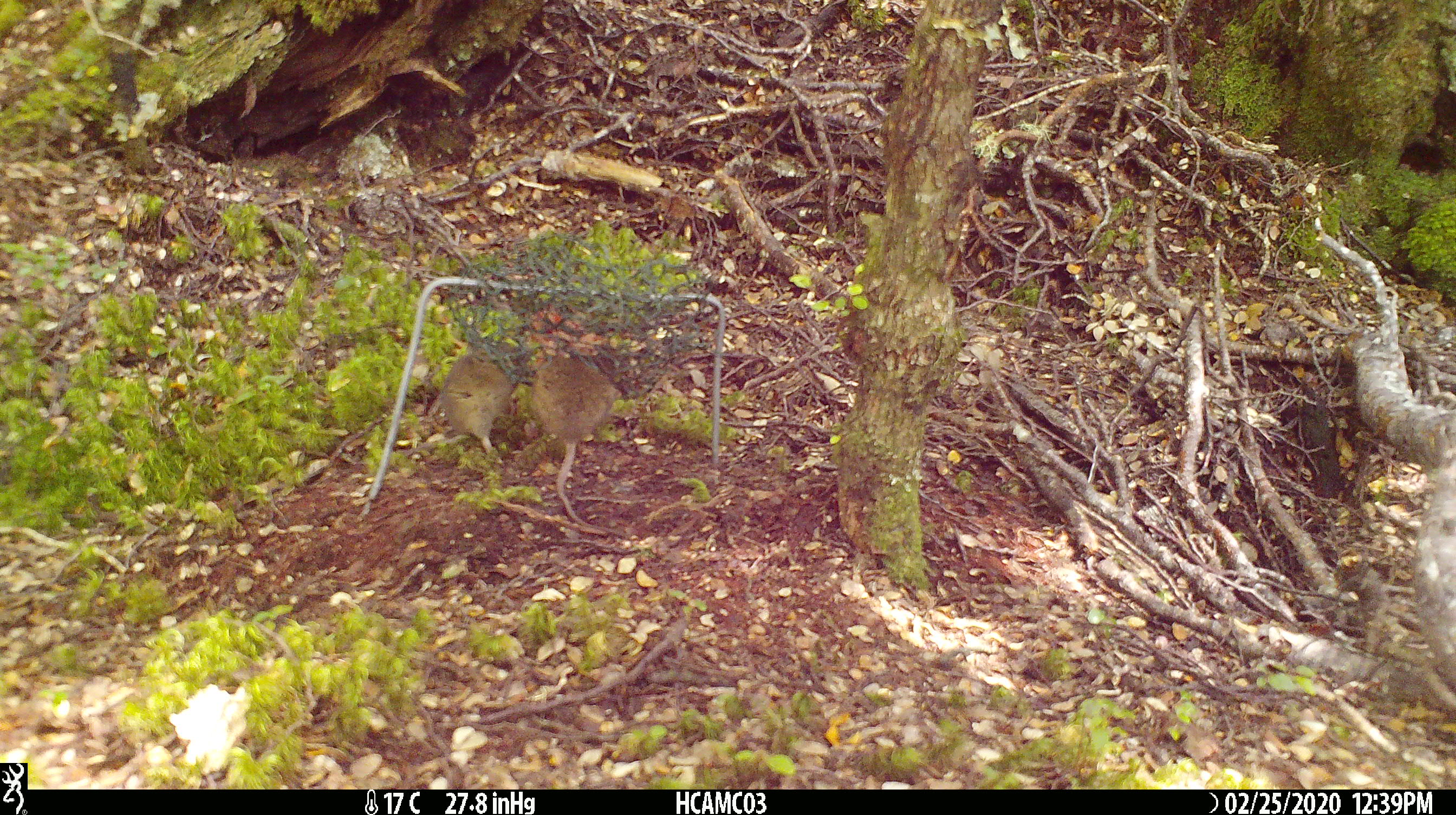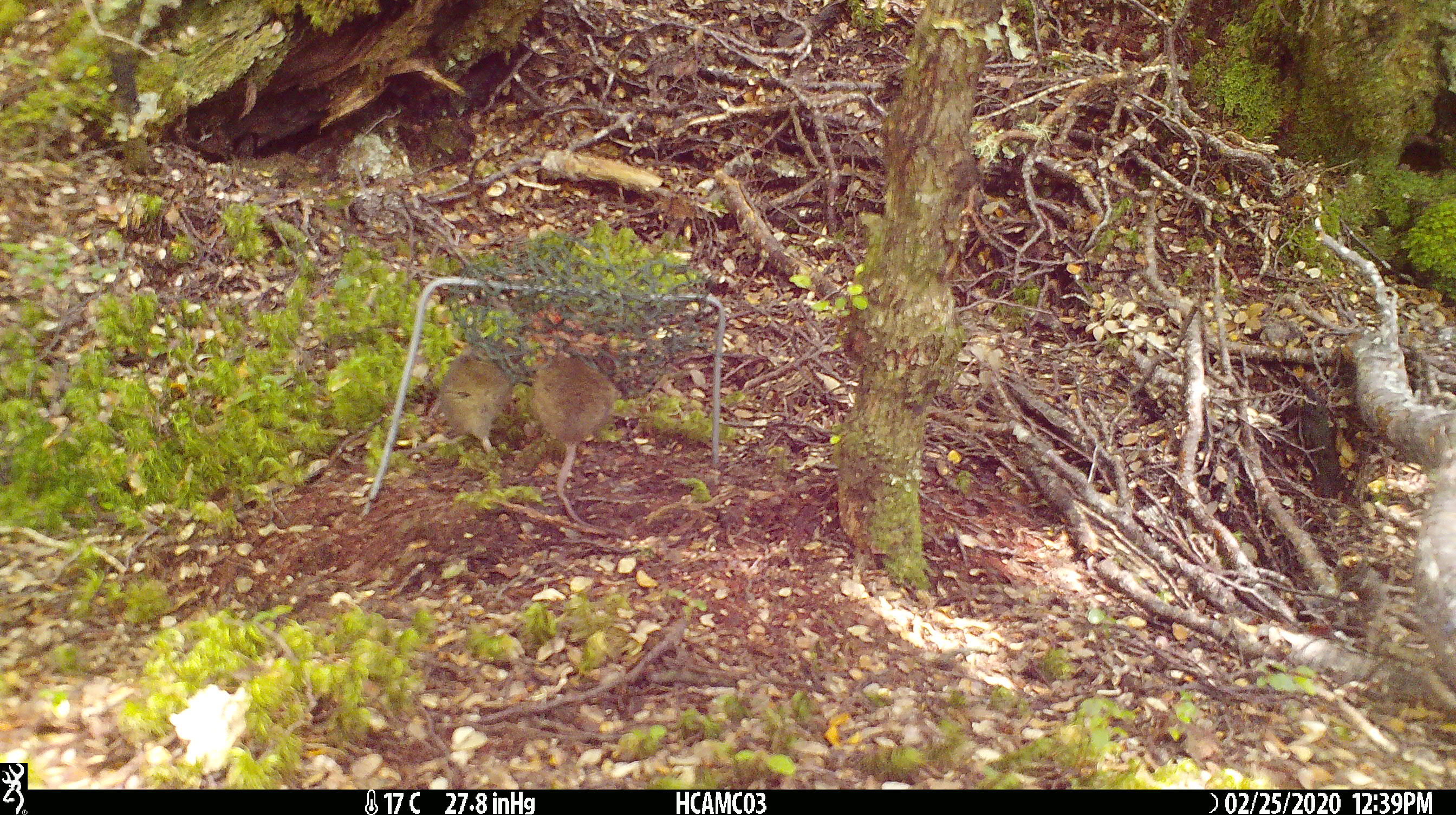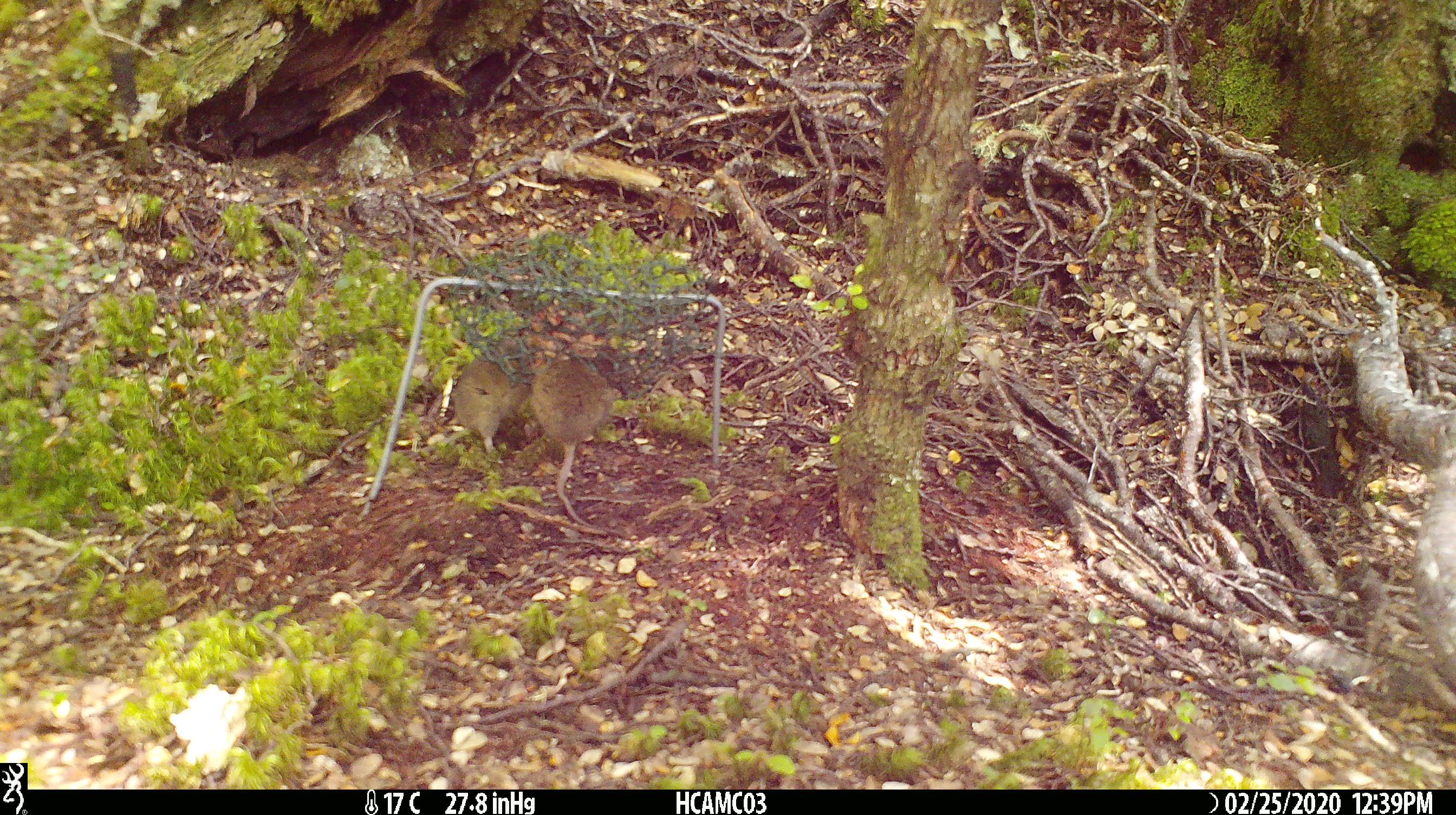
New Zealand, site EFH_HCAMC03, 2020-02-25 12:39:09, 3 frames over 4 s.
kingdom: Animalia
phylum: Chordata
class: Mammalia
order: Rodentia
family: Muridae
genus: Mus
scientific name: Mus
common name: mouse